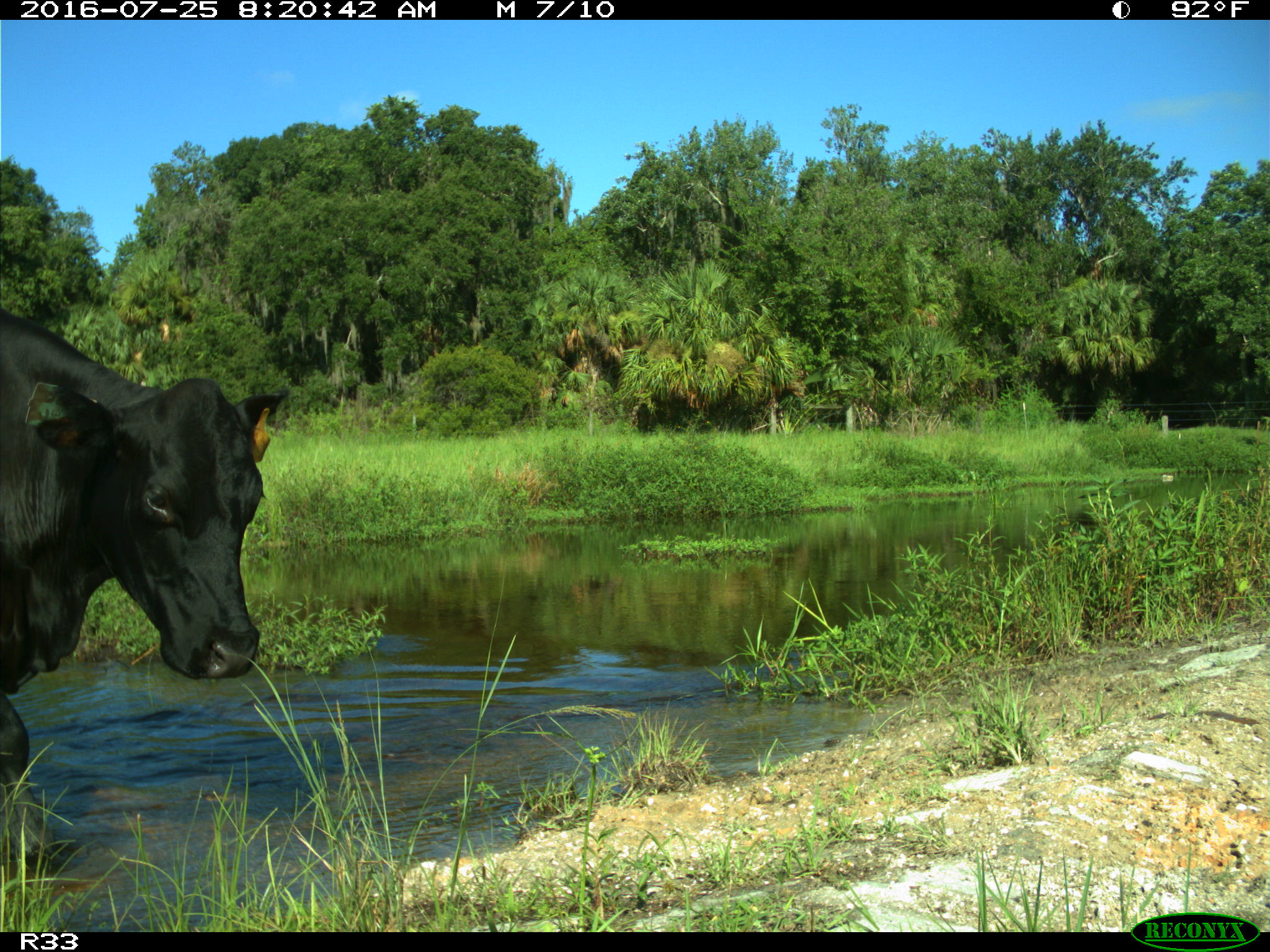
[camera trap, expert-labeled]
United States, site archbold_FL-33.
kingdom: Animalia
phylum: Chordata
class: Mammalia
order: Artiodactyla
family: Bovidae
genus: Bos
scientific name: Bos taurus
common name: domestic cow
Bos taurus (domestic cow).